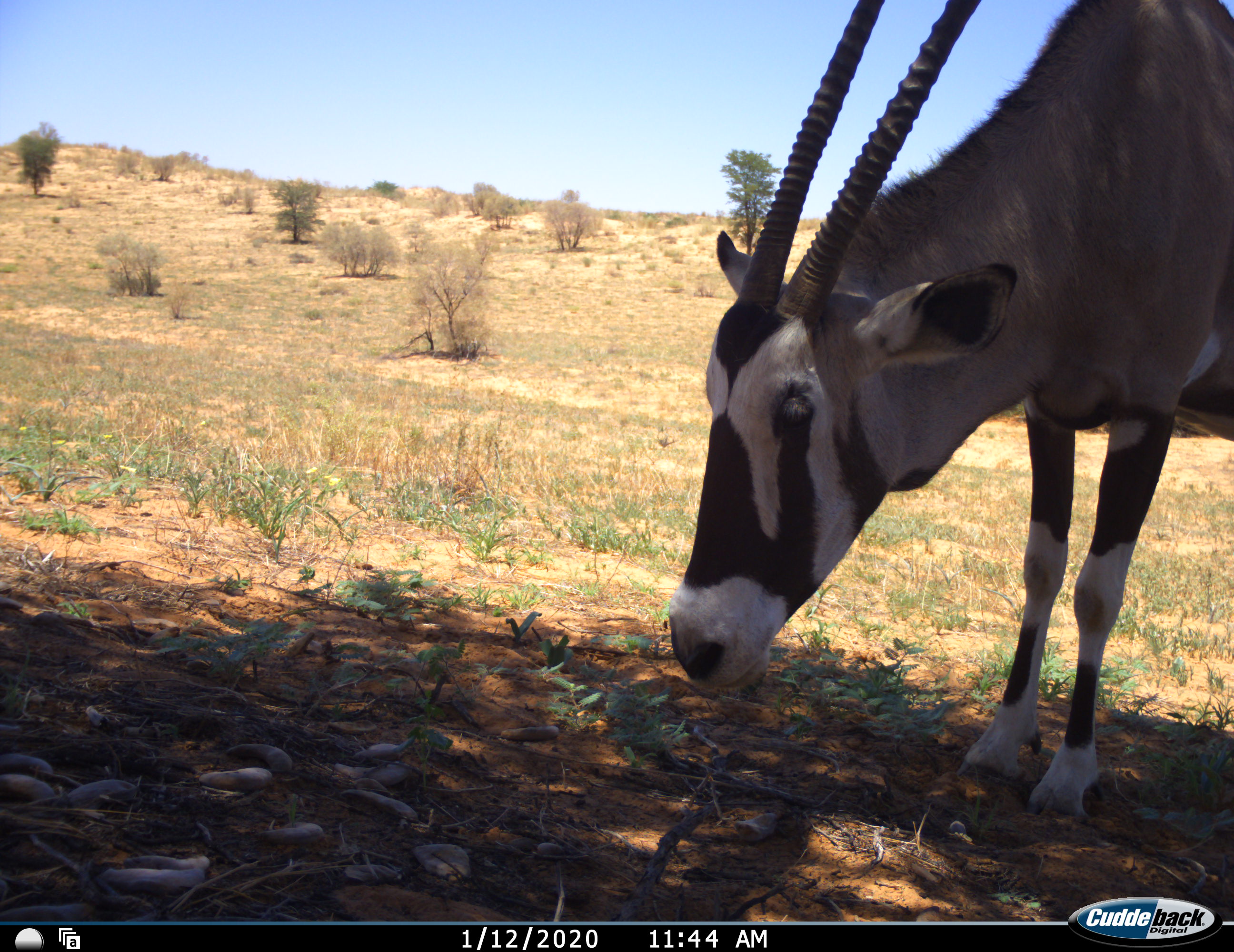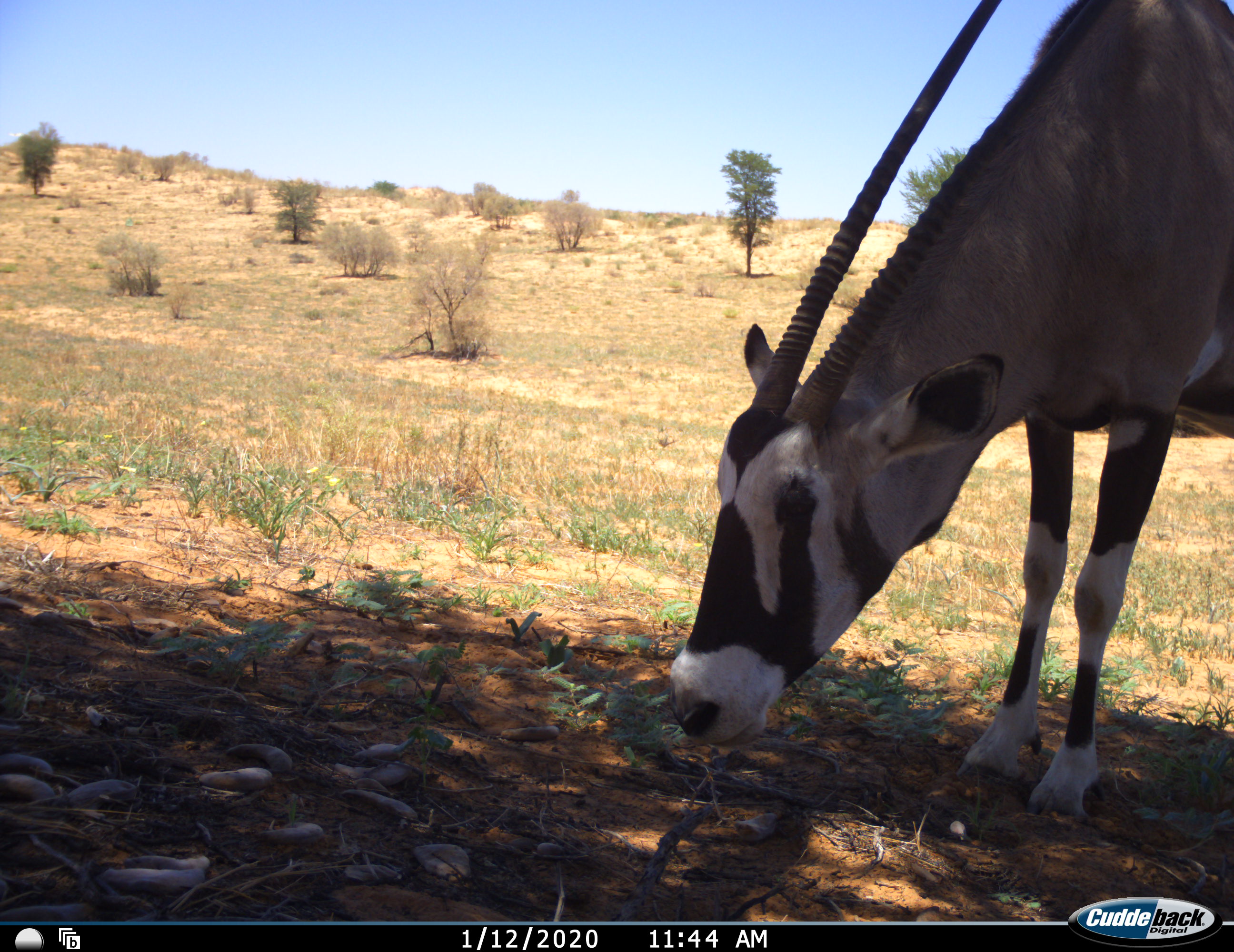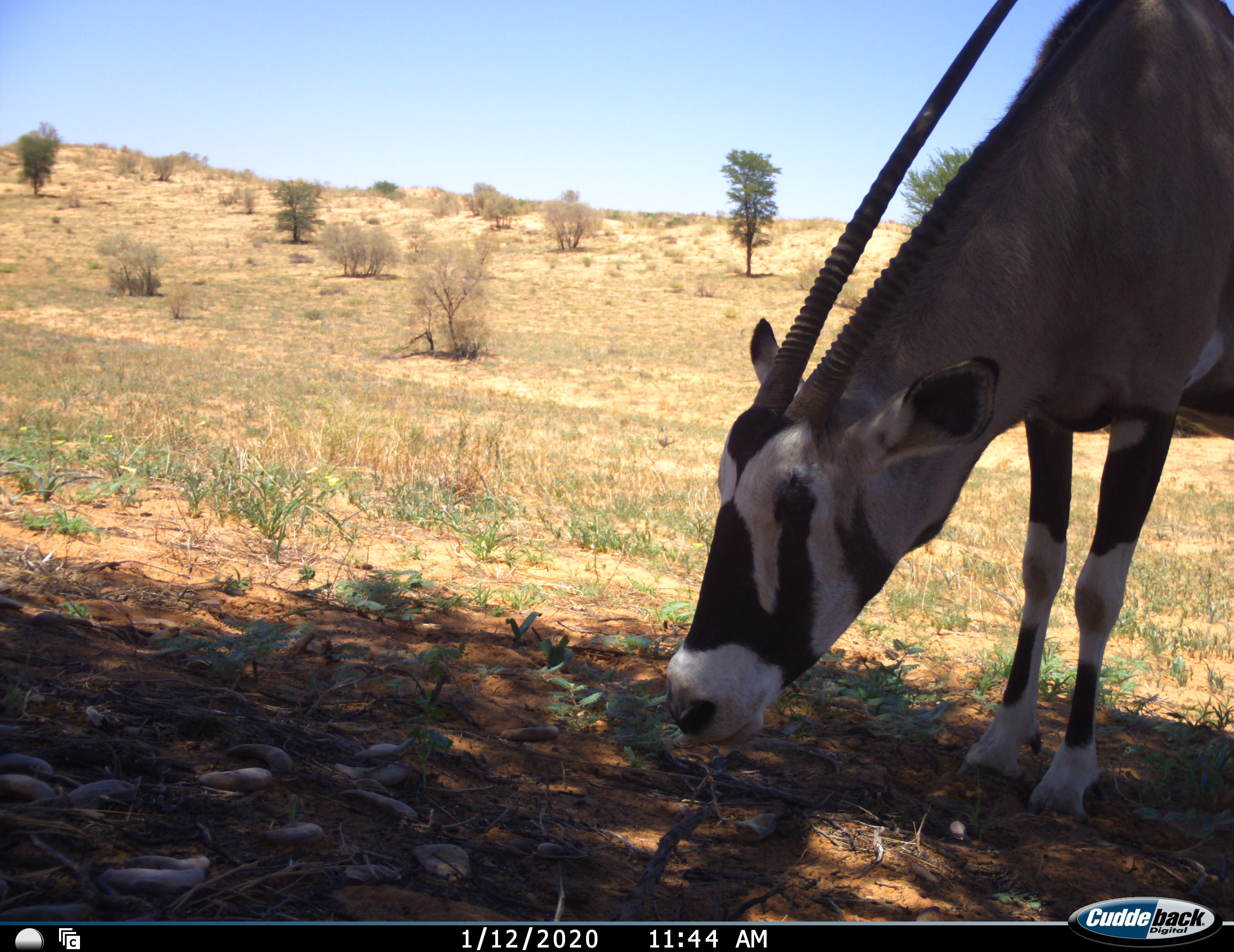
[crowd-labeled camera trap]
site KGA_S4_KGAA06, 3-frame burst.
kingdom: Animalia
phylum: Chordata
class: Mammalia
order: Artiodactyla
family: Bovidae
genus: Oryx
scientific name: Oryx gazella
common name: gemsbok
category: oryx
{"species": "oryx (gemsbok) (Oryx gazella)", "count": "1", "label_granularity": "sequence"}